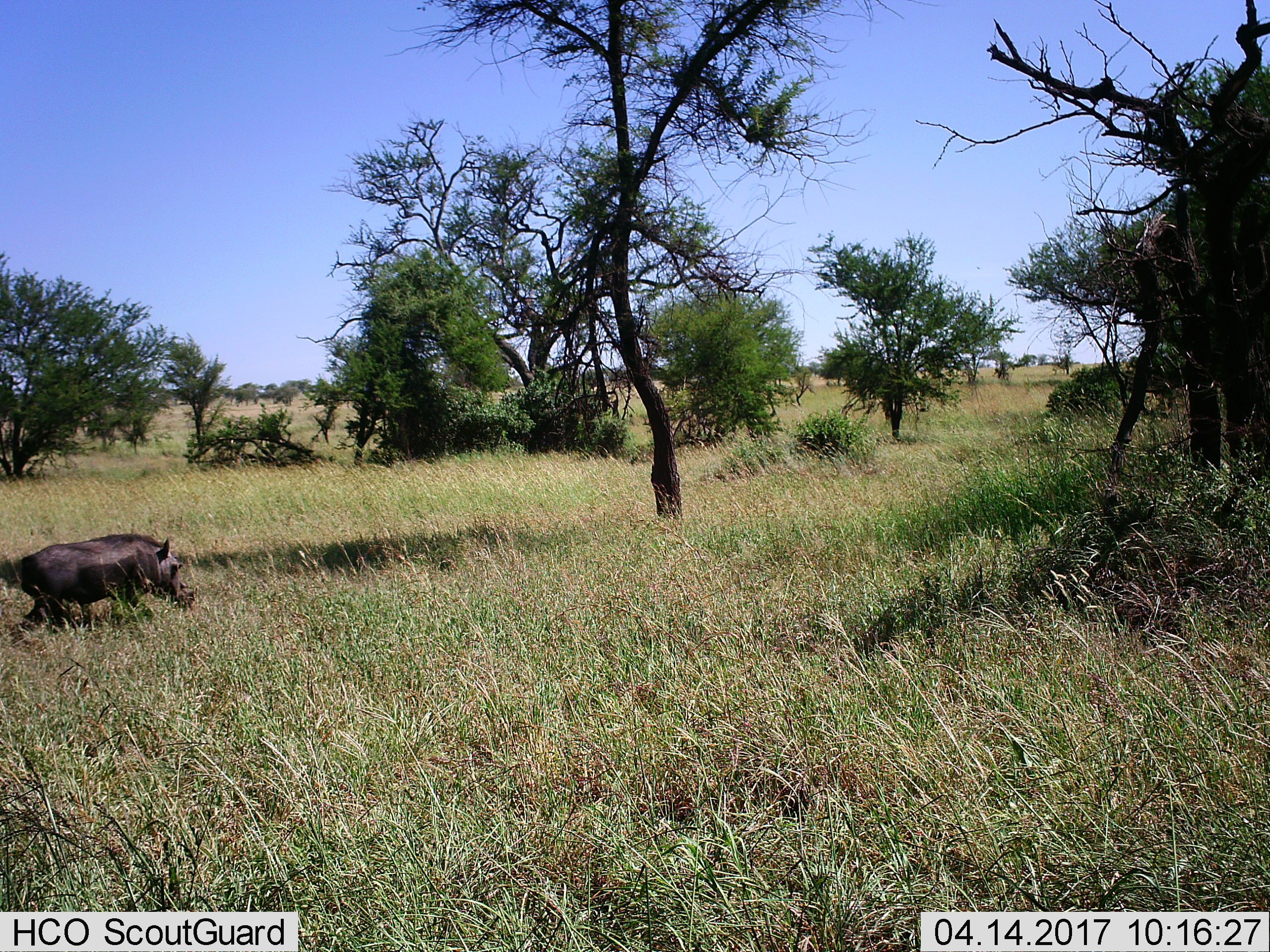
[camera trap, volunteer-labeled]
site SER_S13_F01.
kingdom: Animalia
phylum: Chordata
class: Mammalia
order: Artiodactyla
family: Suidae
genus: Phacochoerus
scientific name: Phacochoerus africanus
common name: warthog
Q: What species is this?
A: Warthog (Phacochoerus africanus).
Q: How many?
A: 1.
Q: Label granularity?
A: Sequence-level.